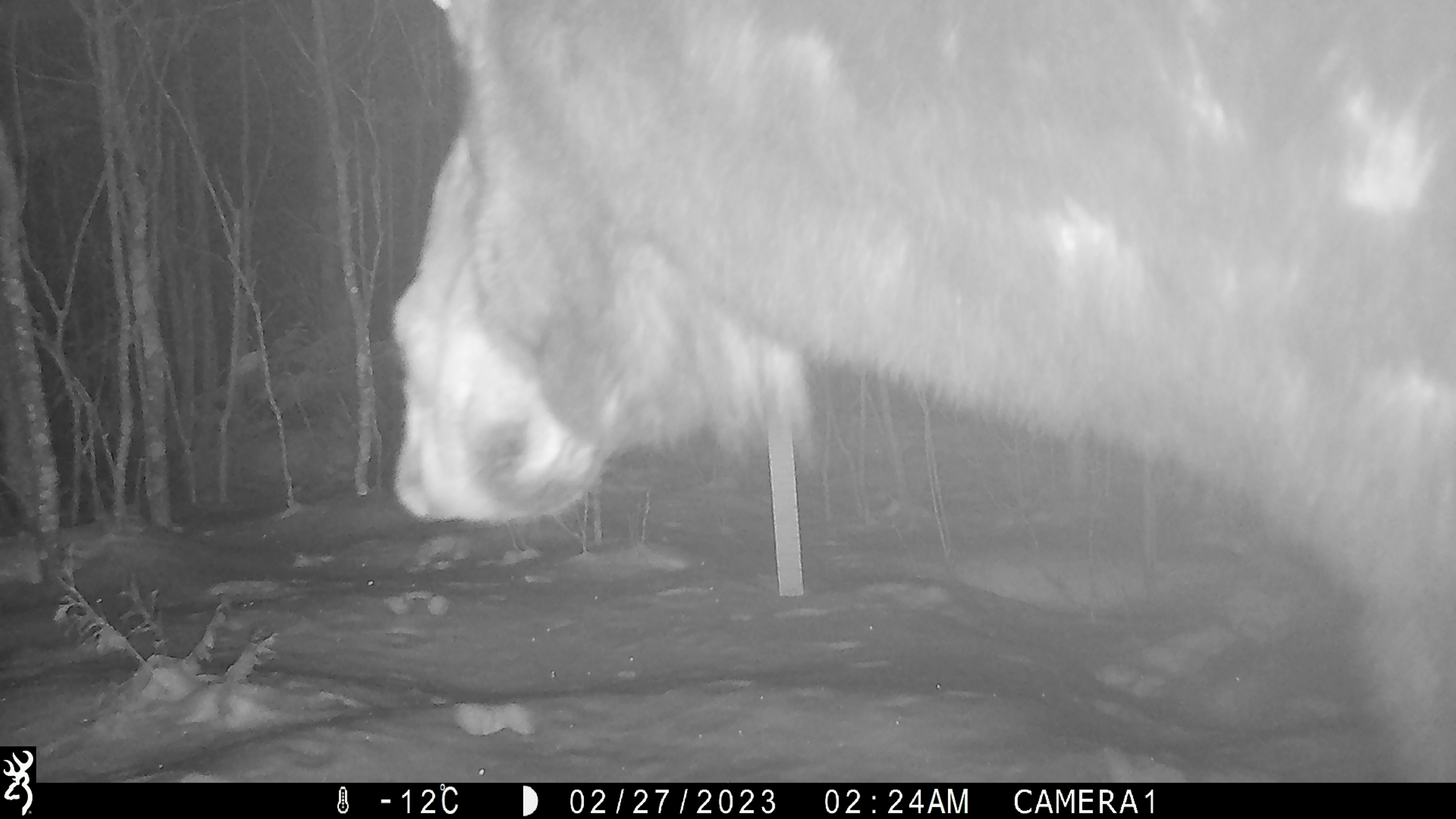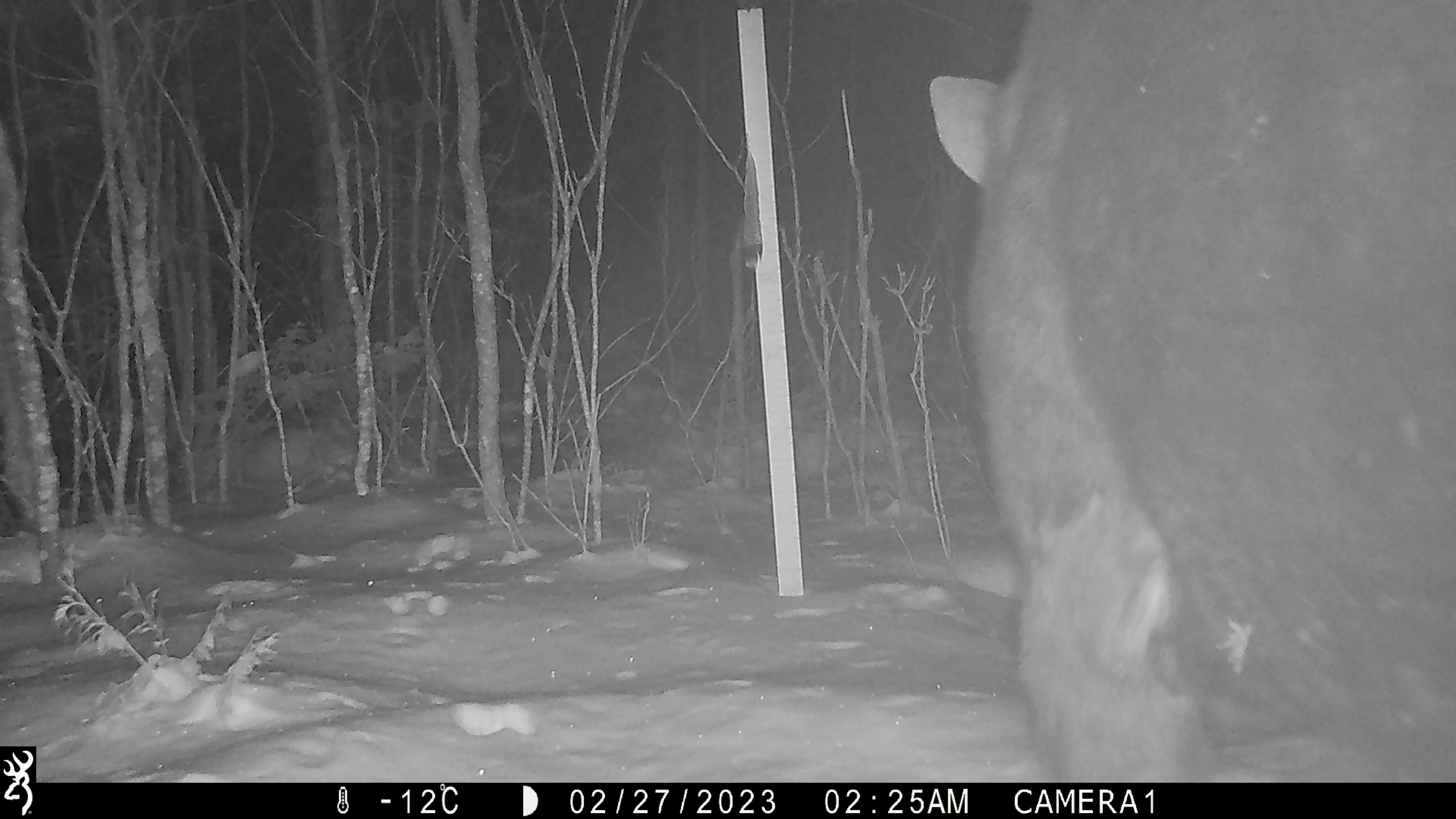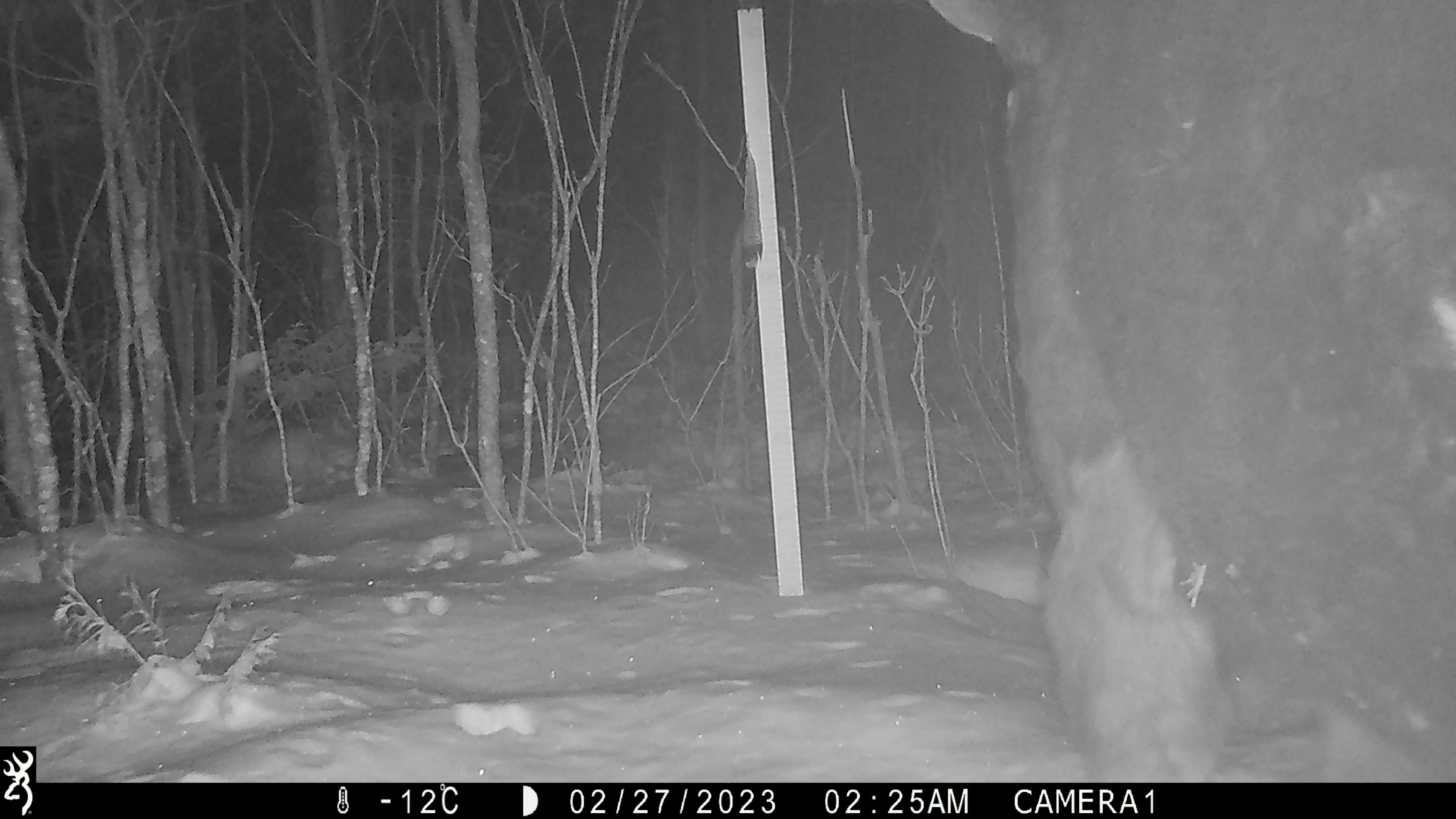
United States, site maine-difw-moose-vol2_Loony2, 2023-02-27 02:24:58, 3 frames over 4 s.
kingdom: Animalia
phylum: Chordata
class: Mammalia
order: Artiodactyla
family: Cervidae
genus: Alces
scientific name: Alces alces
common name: moose